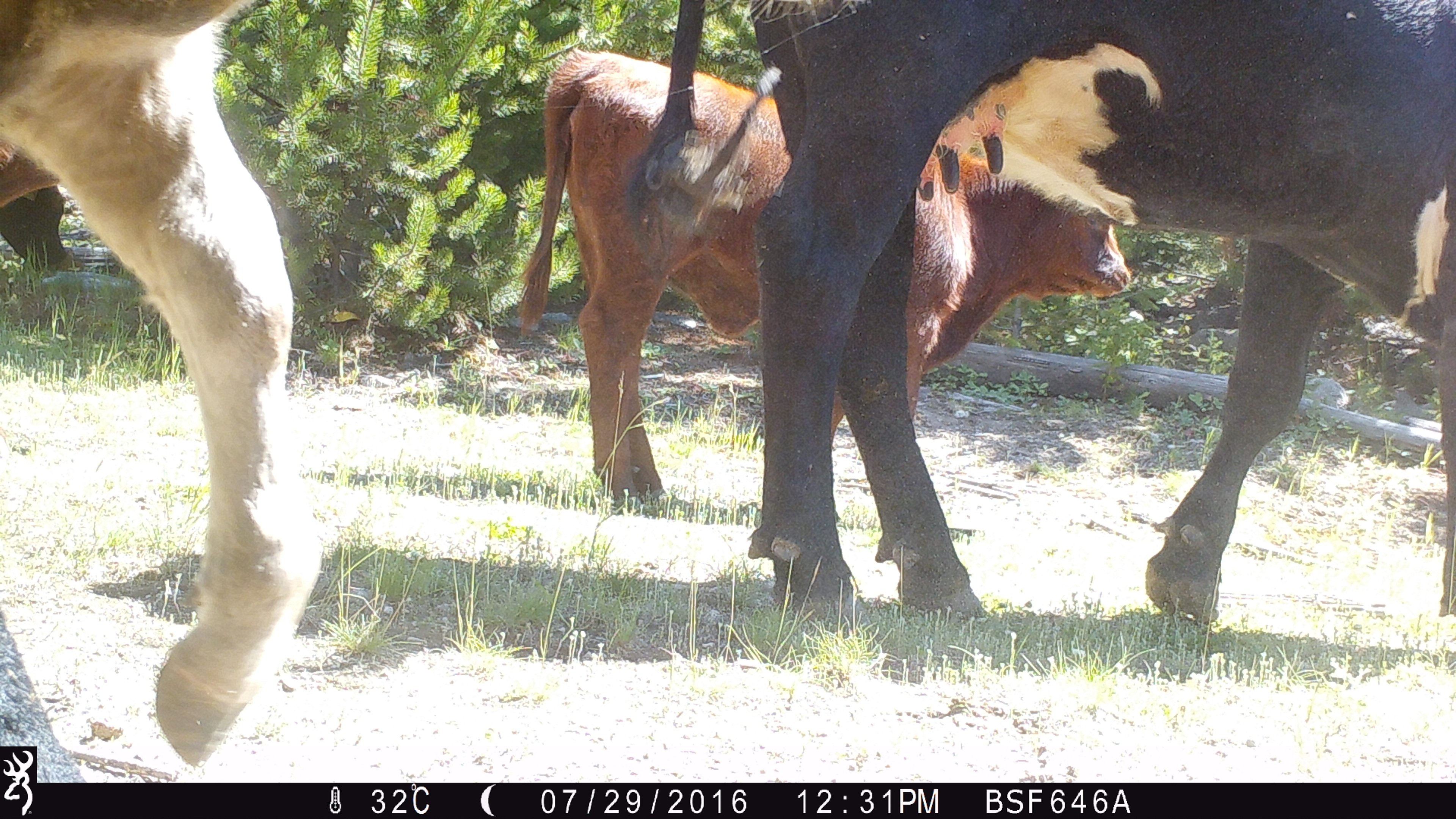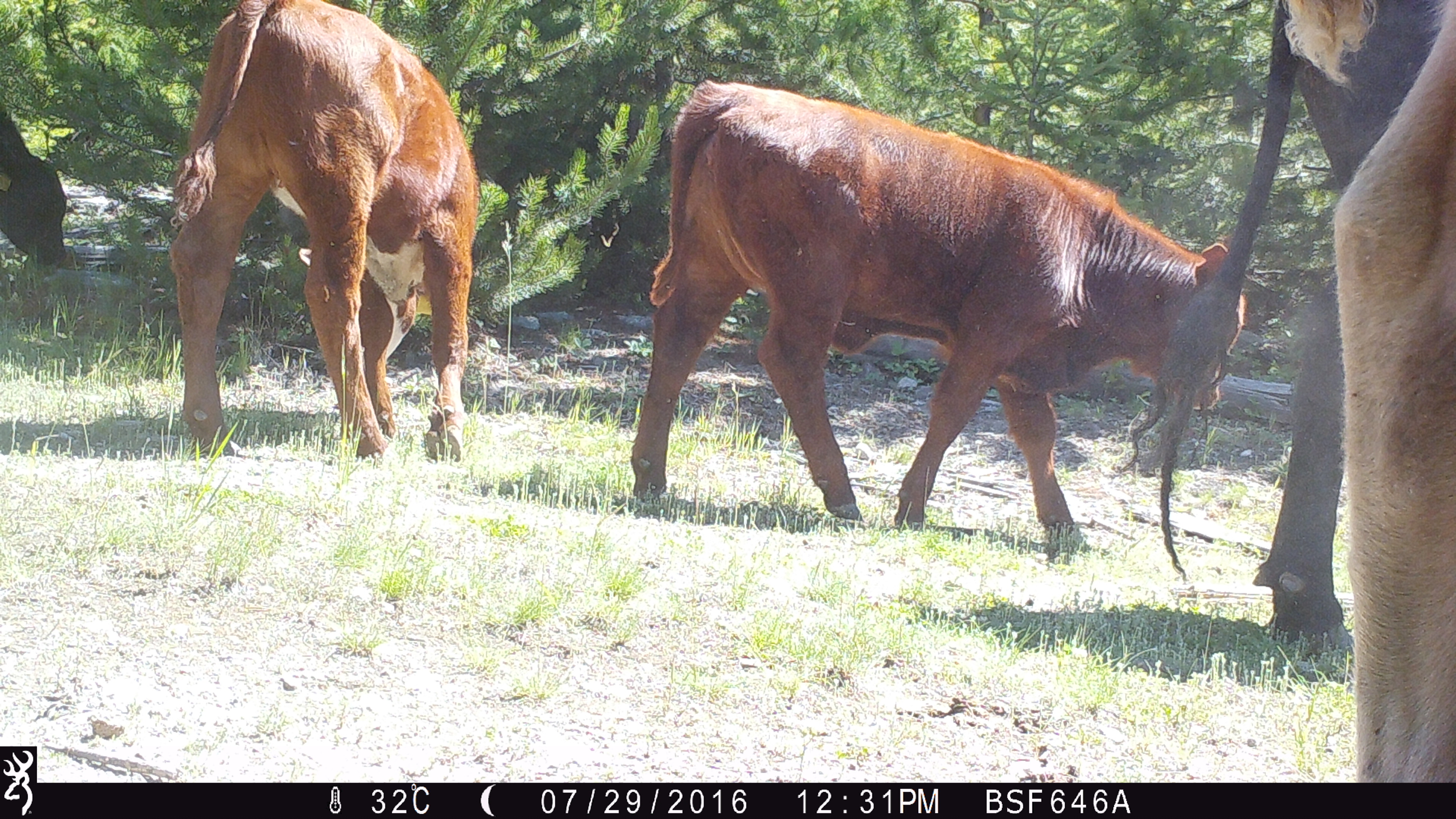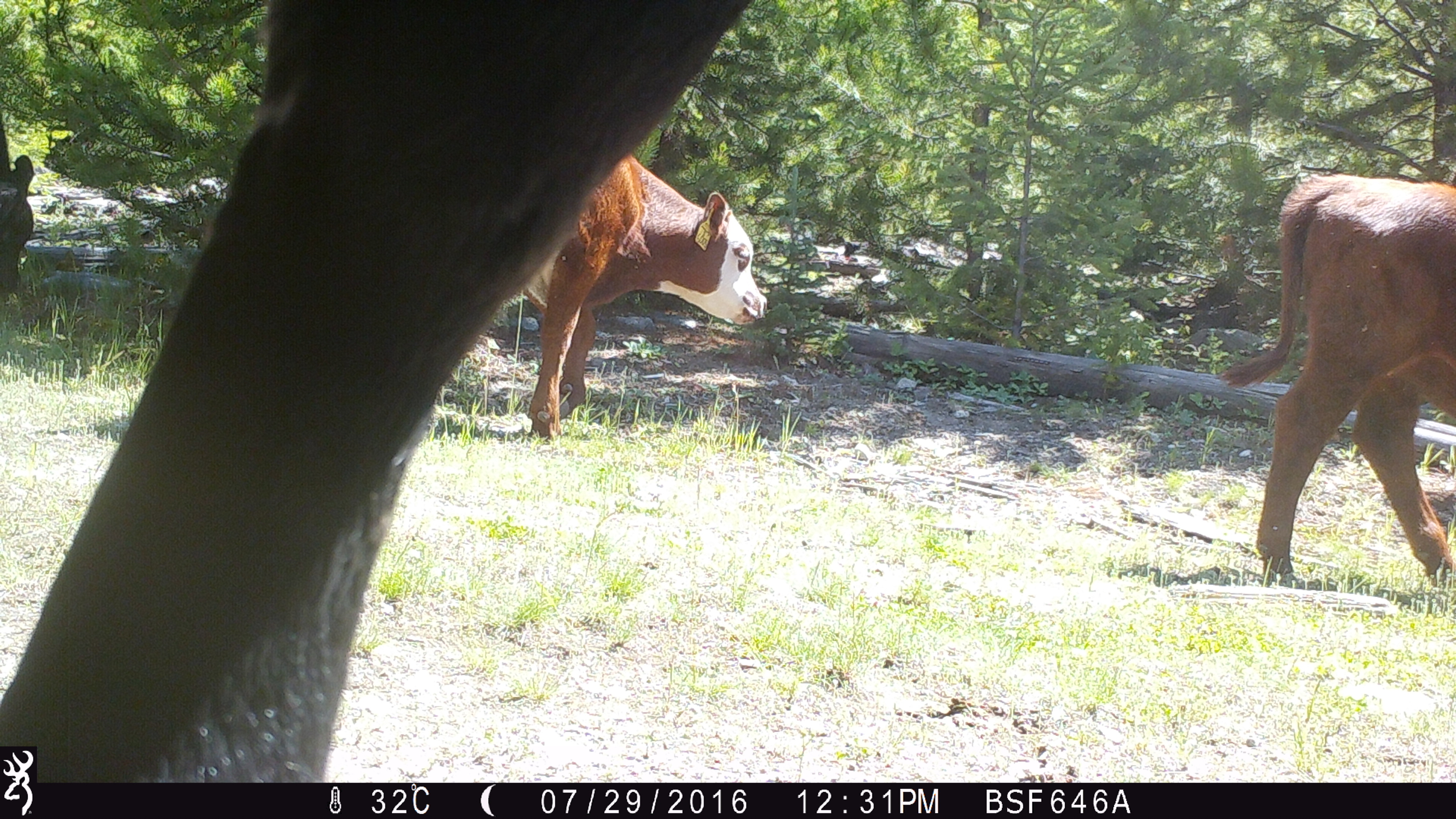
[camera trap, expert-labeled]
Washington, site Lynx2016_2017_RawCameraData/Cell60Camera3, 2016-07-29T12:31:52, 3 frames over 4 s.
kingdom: Animalia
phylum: Chordata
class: Mammalia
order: Artiodactyla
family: Bovidae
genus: Bos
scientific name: Bos taurus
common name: domestic cattle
Domestic cattle (Bos taurus). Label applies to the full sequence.